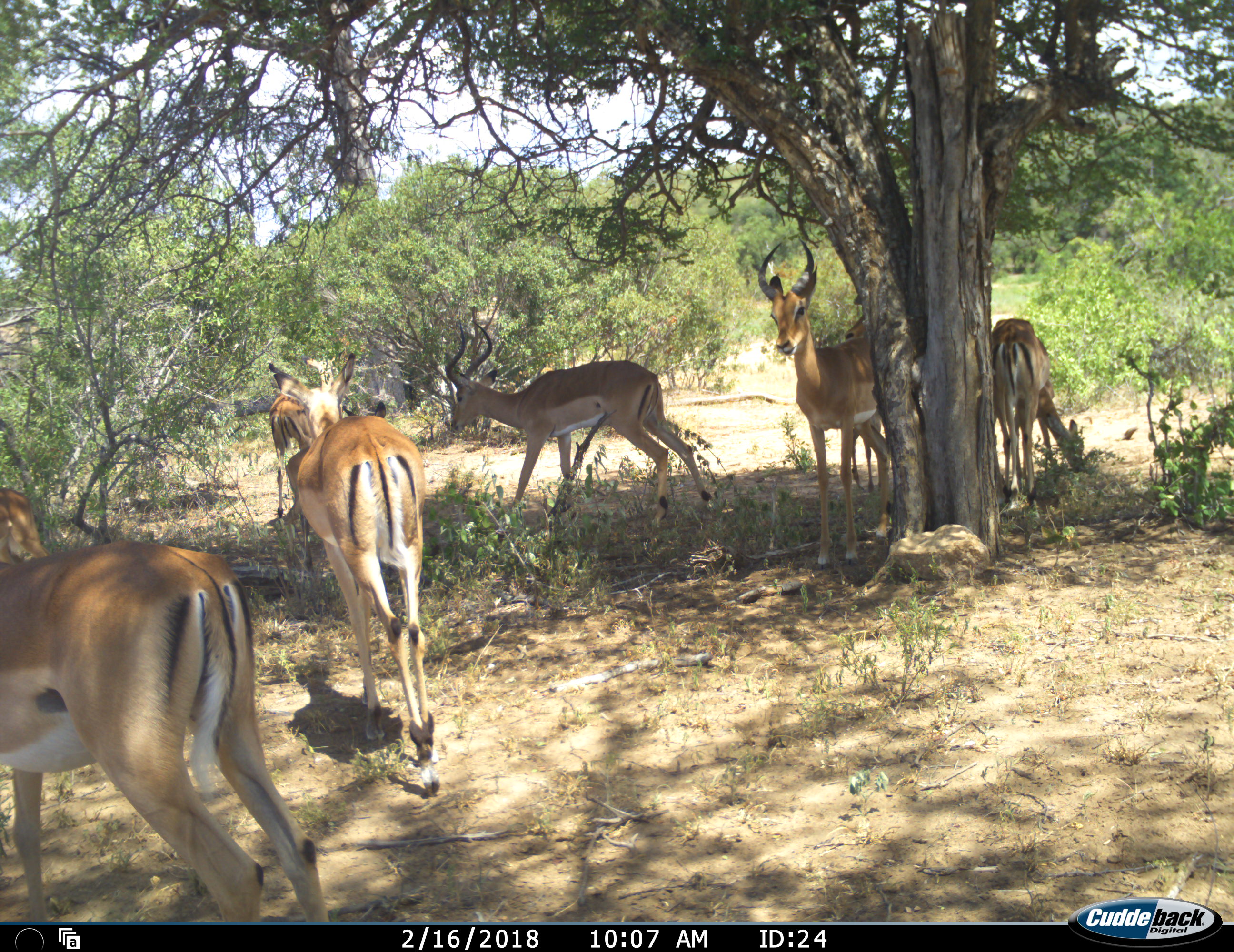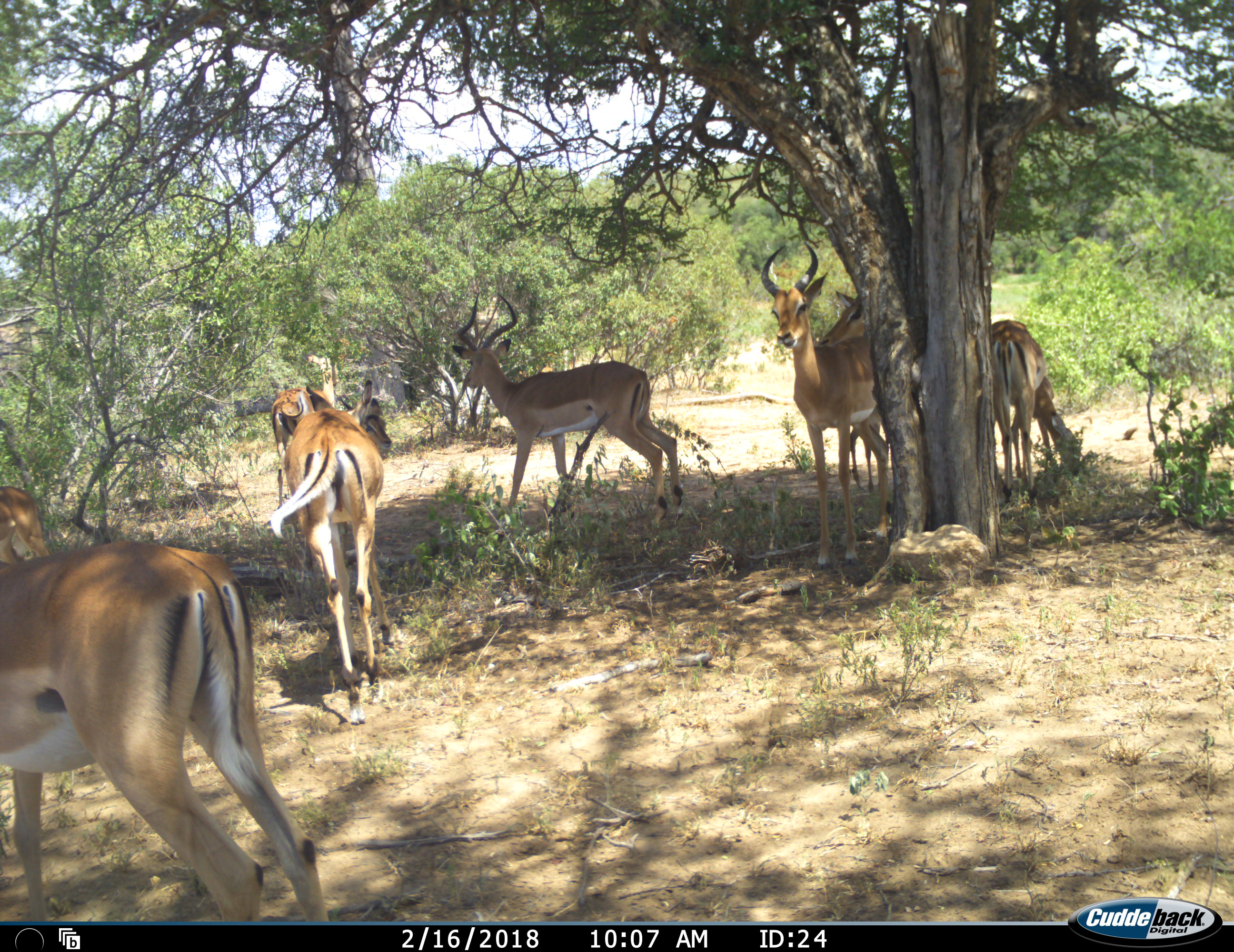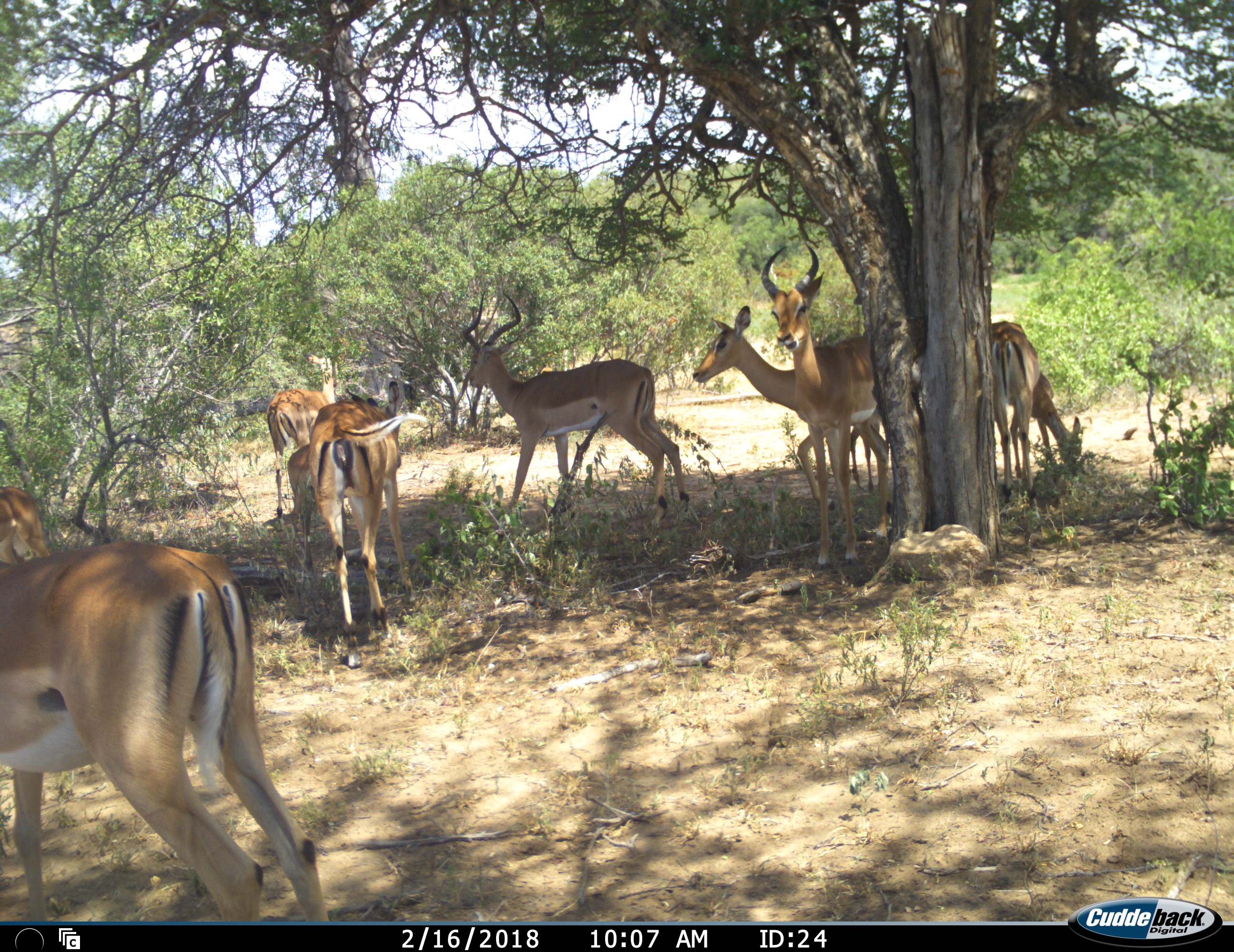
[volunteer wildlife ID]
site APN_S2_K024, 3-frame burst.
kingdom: Animalia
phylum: Chordata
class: Mammalia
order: Artiodactyla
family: Bovidae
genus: Aepyceros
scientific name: Aepyceros melampus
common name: impala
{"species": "impala (Aepyceros melampus)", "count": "8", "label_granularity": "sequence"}